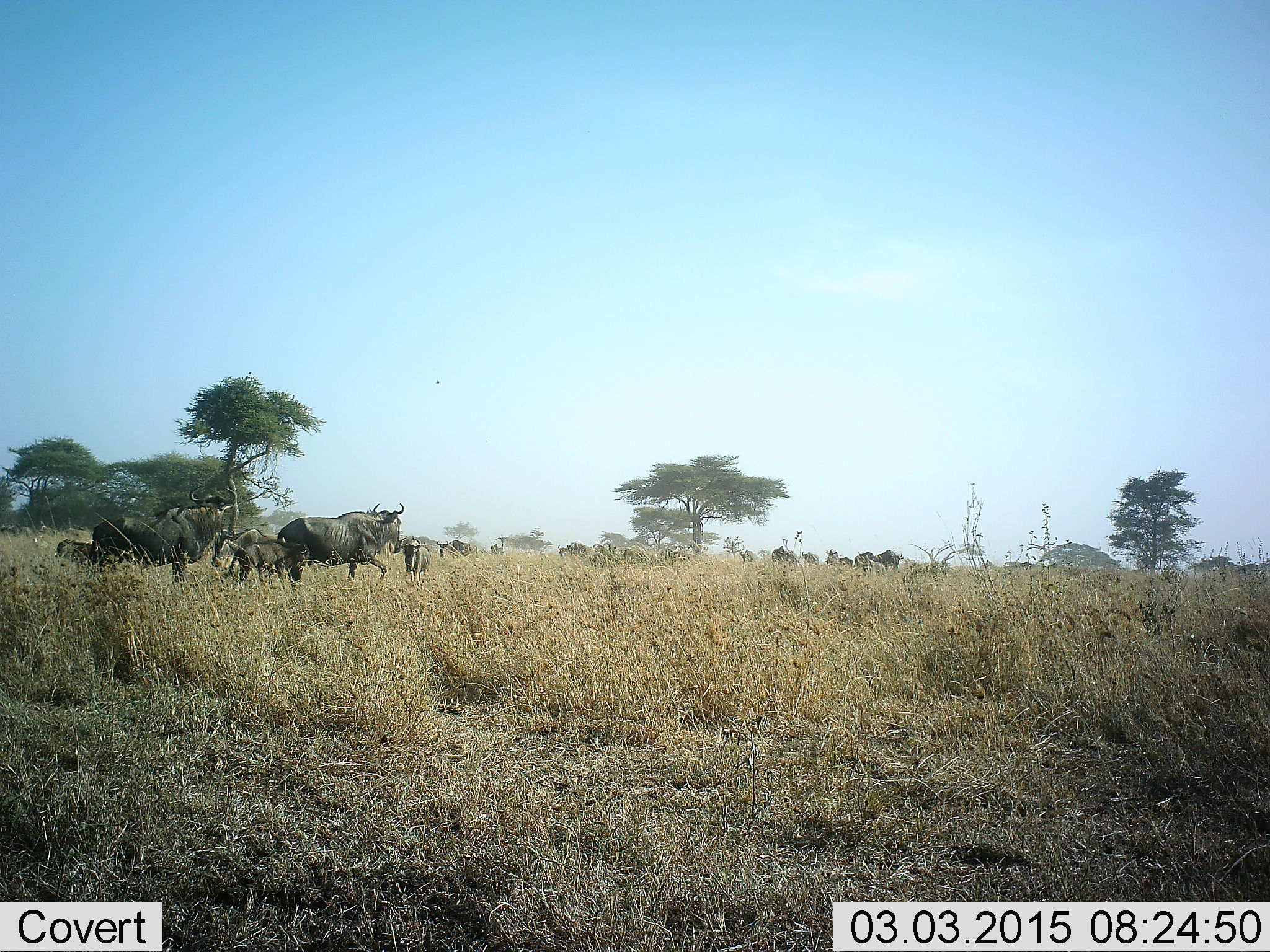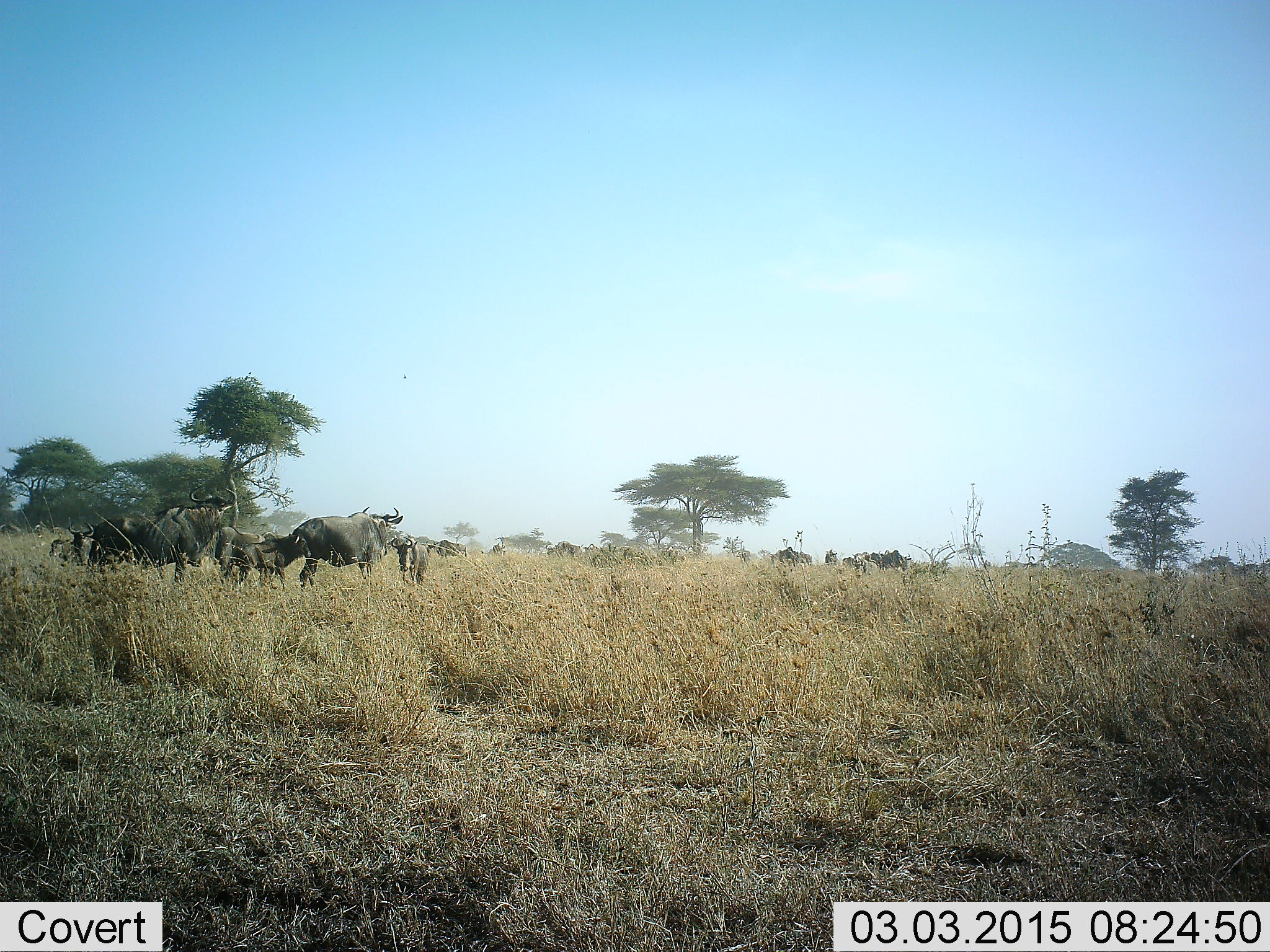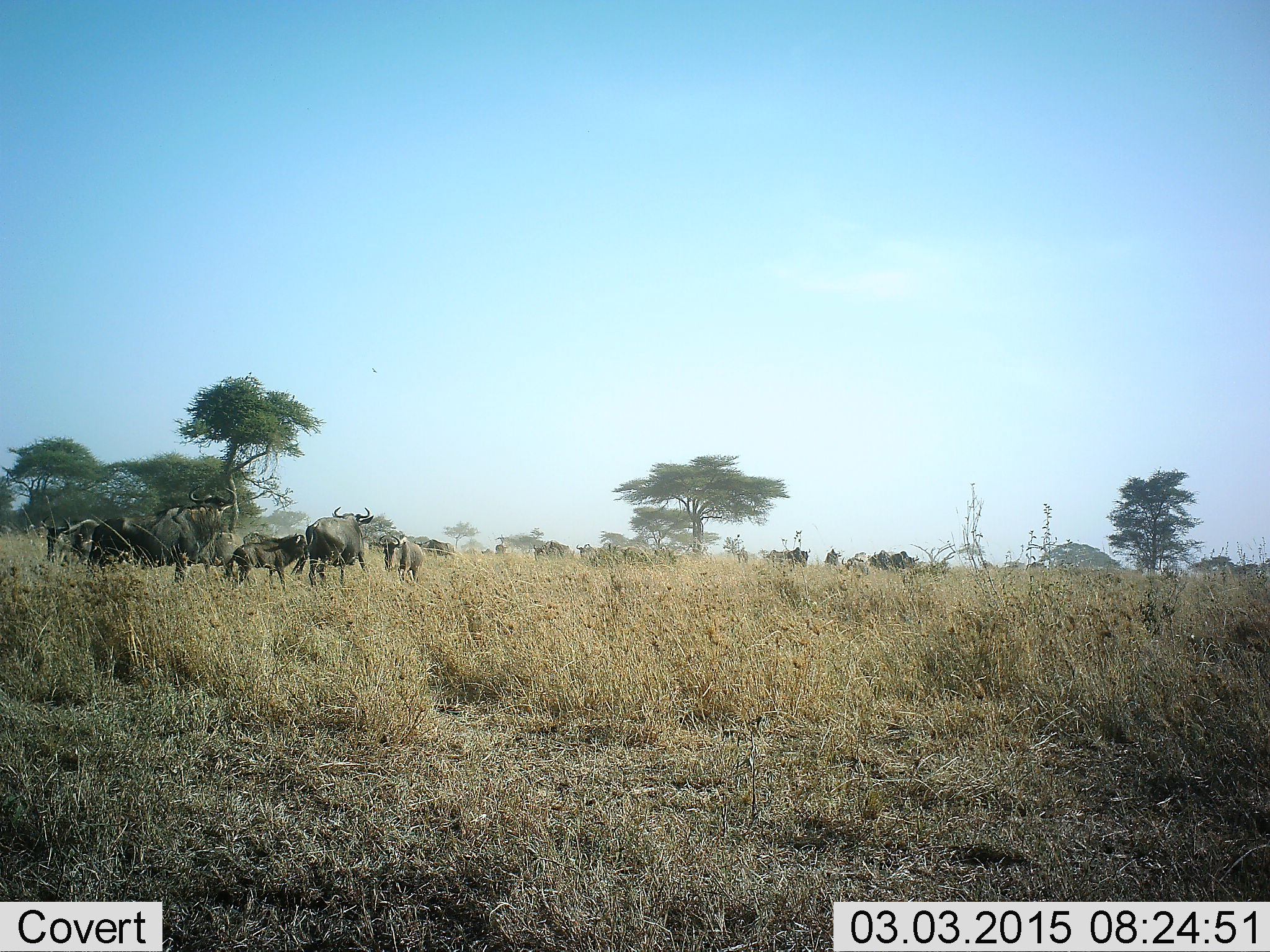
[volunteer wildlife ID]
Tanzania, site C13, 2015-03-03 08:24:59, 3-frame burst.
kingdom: Animalia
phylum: Chordata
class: Mammalia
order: Artiodactyla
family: Bovidae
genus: Connochaetes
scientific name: Connochaetes taurinus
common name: blue wildebeest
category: wildebeest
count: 11-50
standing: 78%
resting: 0%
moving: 56%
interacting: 0%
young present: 67%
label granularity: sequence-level